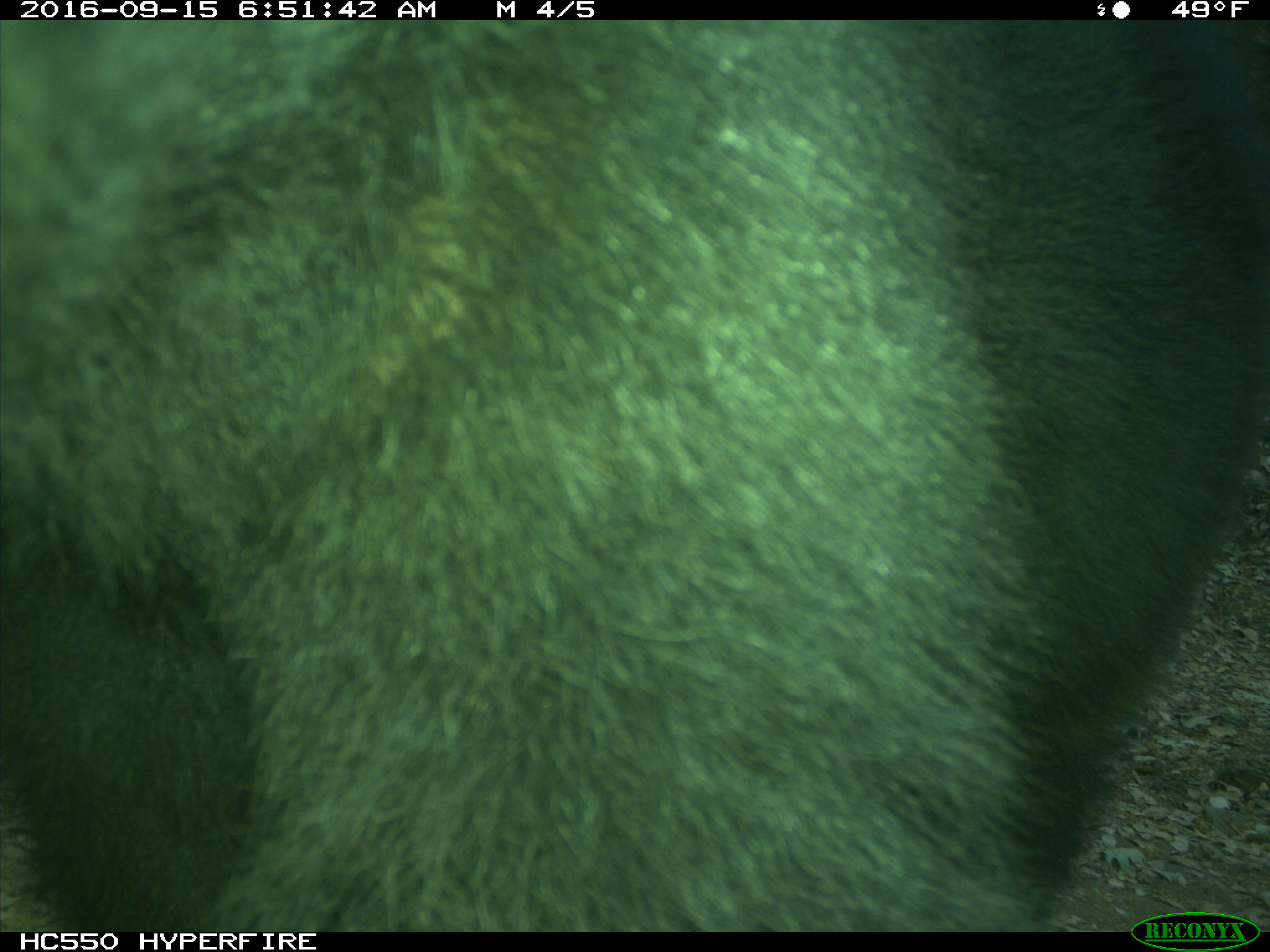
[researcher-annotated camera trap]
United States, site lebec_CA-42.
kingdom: Animalia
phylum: Chordata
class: Mammalia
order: Carnivora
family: Ursidae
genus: Ursus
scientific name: Ursus americanus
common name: american black bear